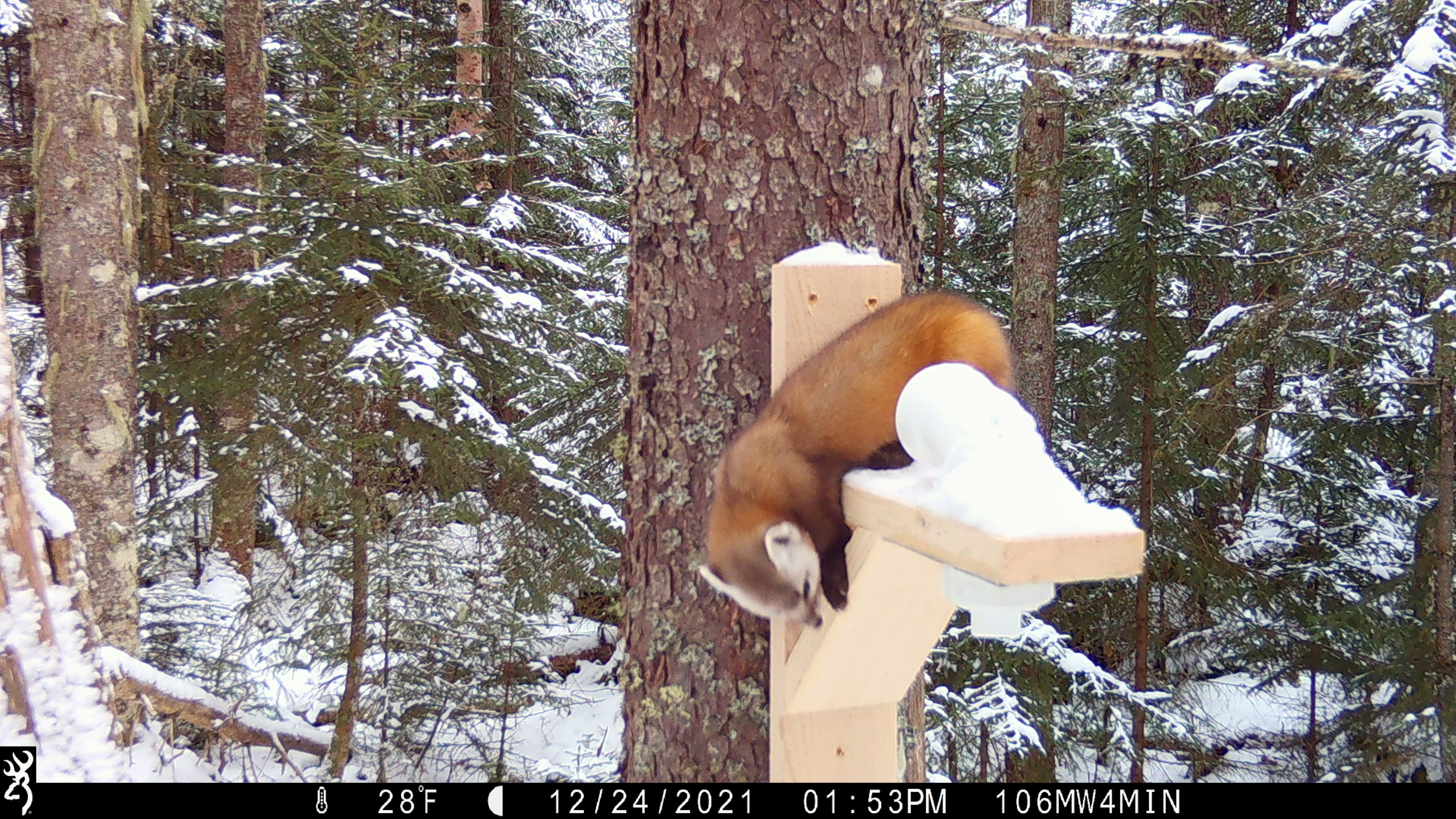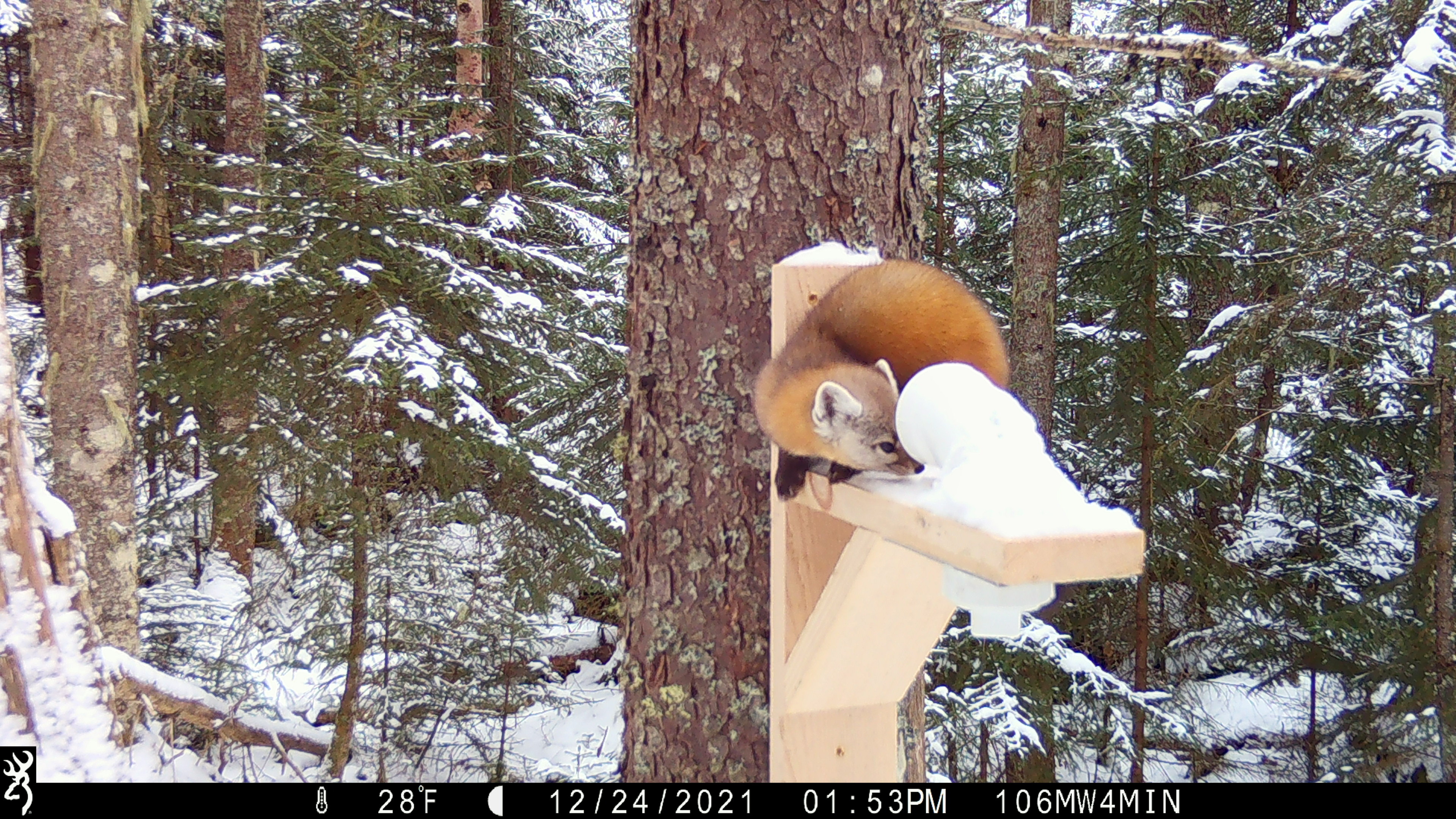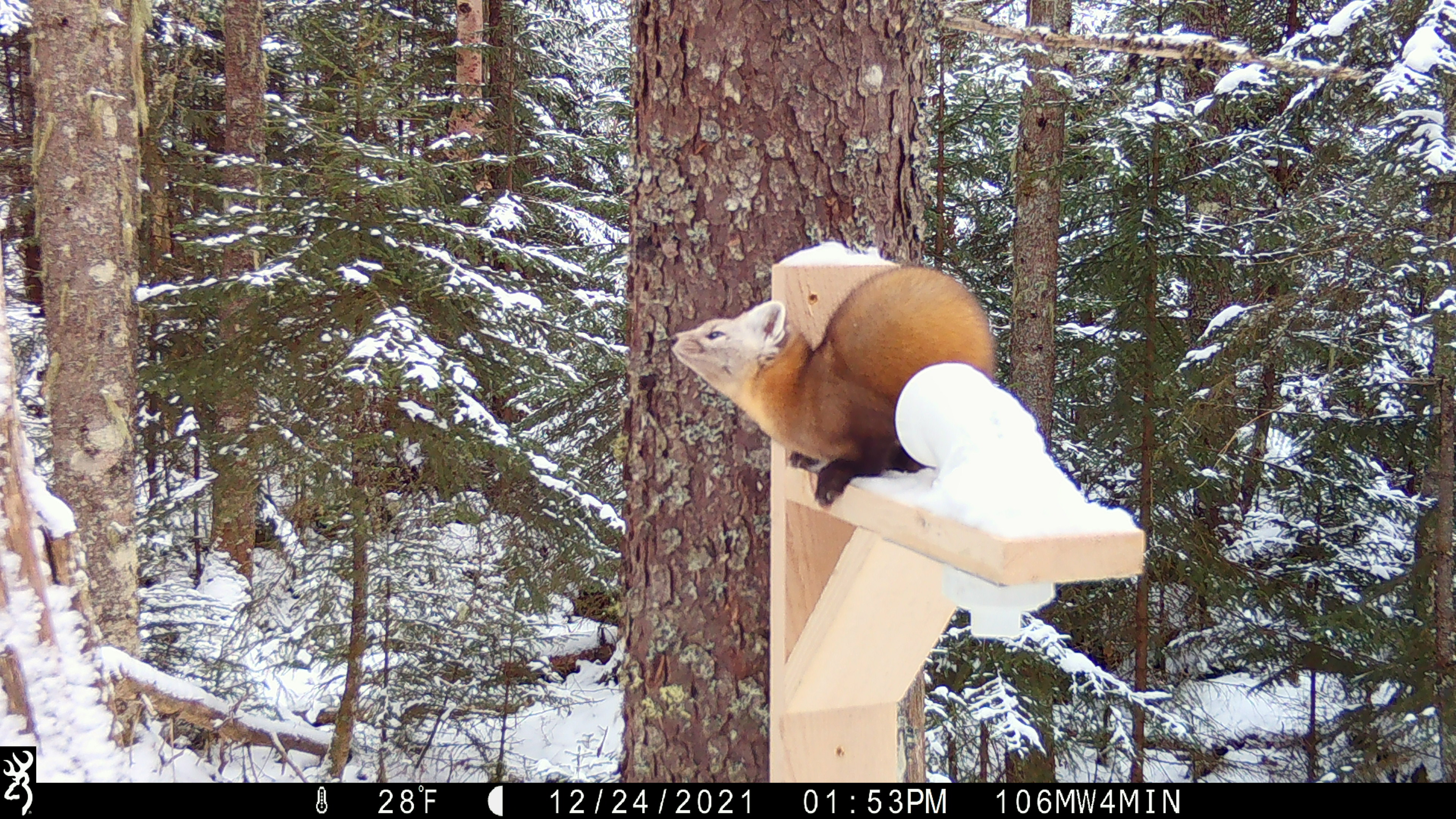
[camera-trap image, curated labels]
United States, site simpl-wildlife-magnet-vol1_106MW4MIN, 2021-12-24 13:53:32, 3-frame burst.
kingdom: Animalia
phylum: Chordata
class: Mammalia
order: Carnivora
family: Mustelidae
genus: Martes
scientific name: Martes americana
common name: american marten